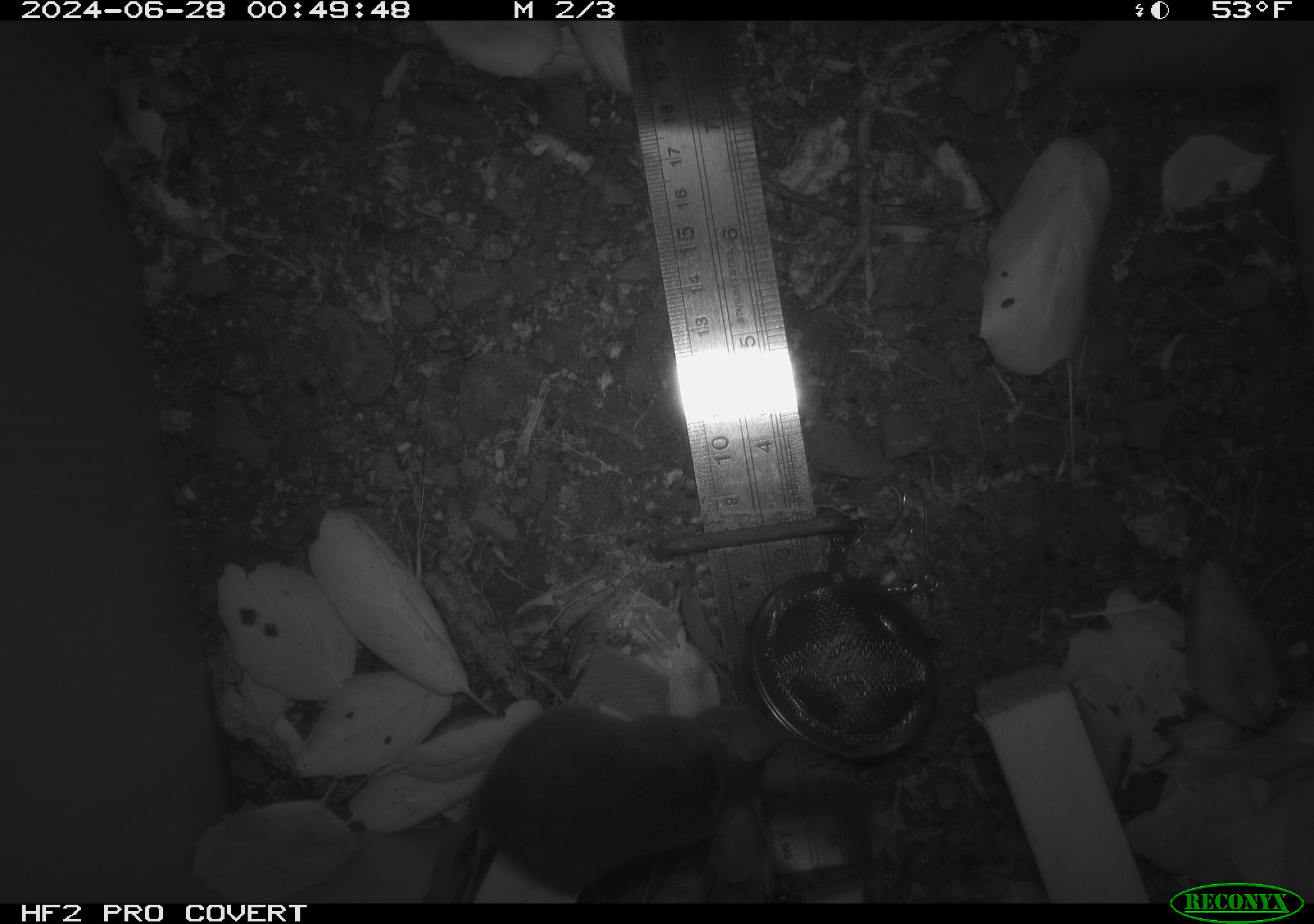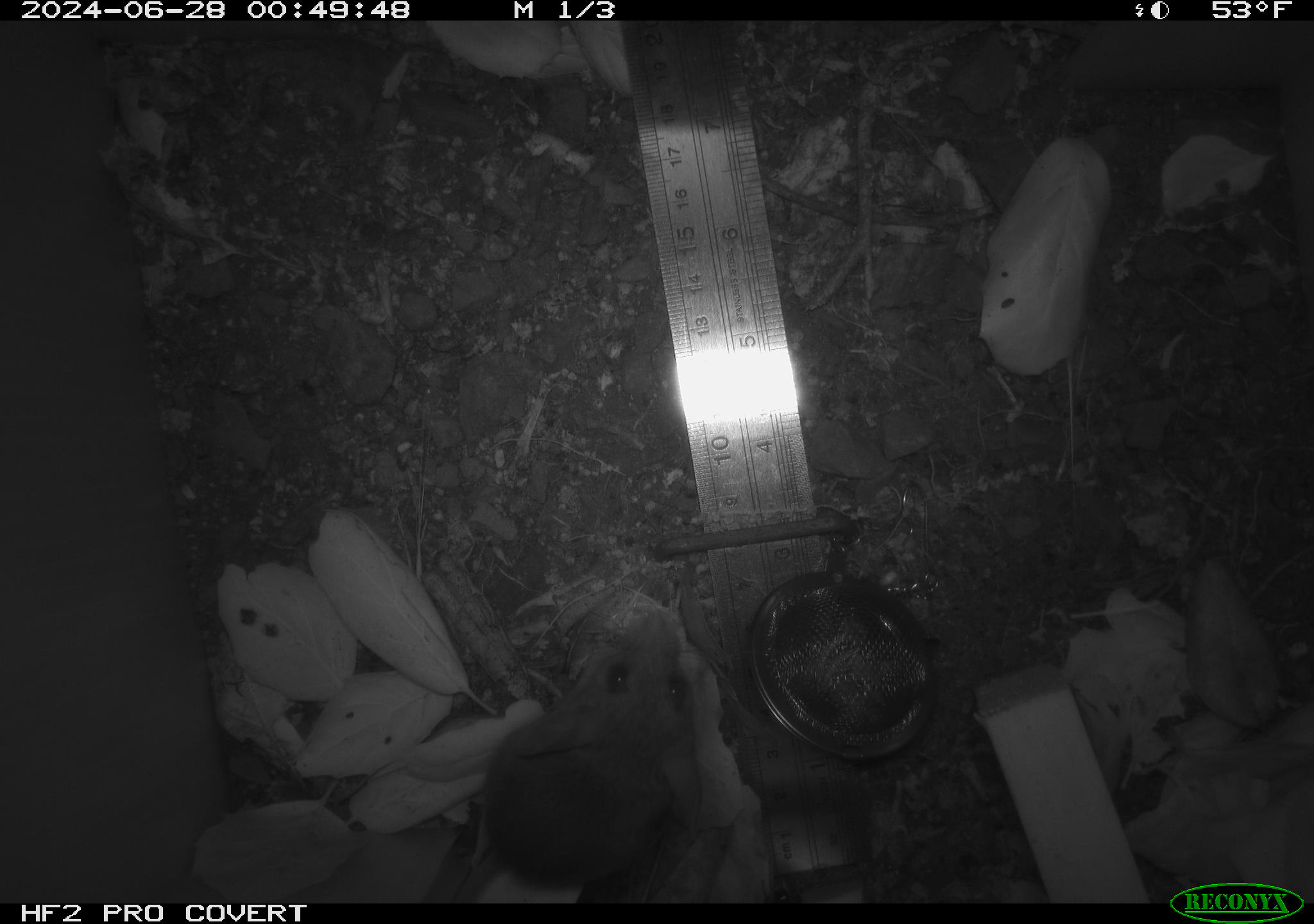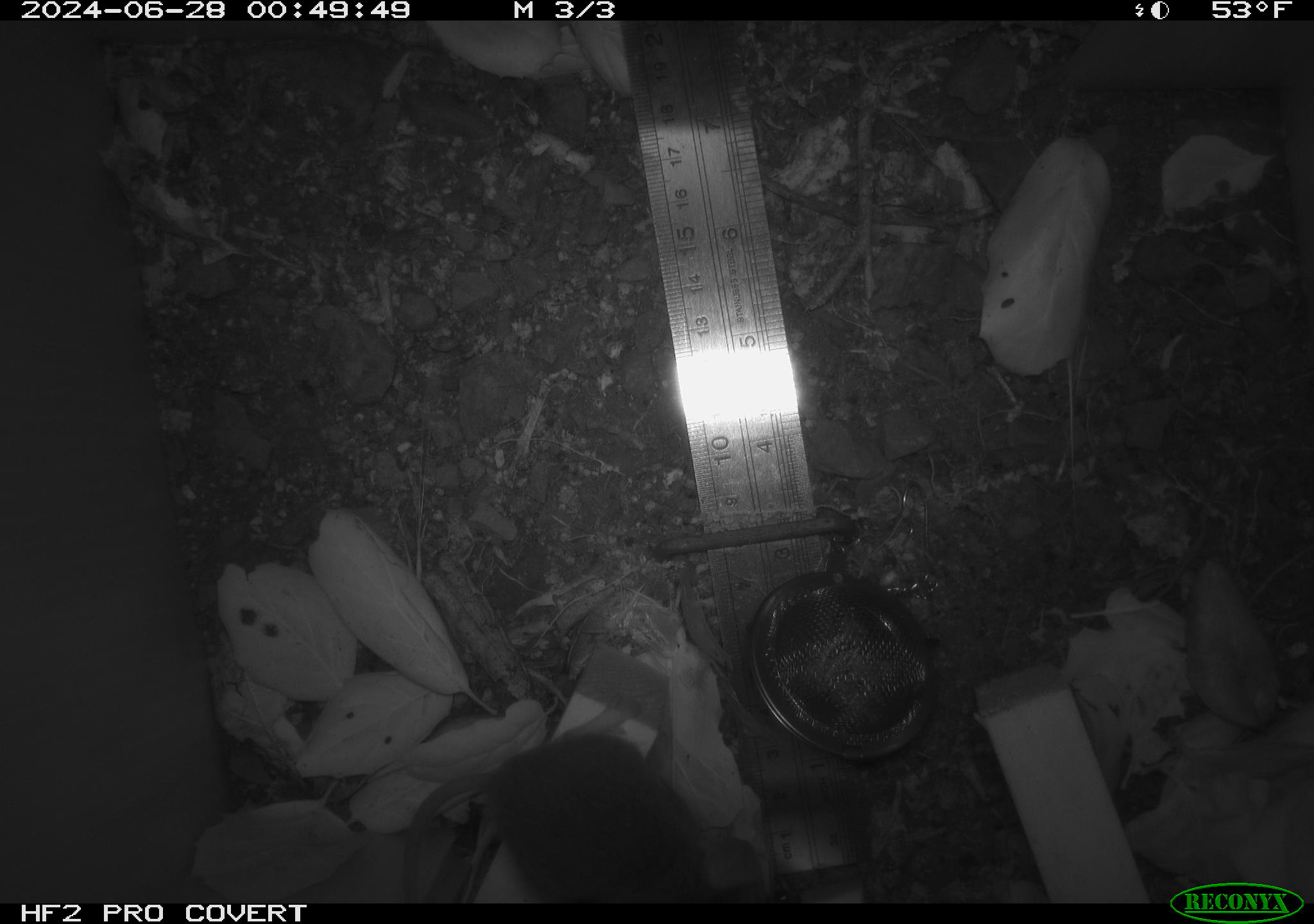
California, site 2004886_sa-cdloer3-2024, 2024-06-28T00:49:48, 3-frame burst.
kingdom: Animalia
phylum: Chordata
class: Mammalia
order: Rodentia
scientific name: Rodentia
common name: rodent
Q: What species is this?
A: Rodent (Rodentia).